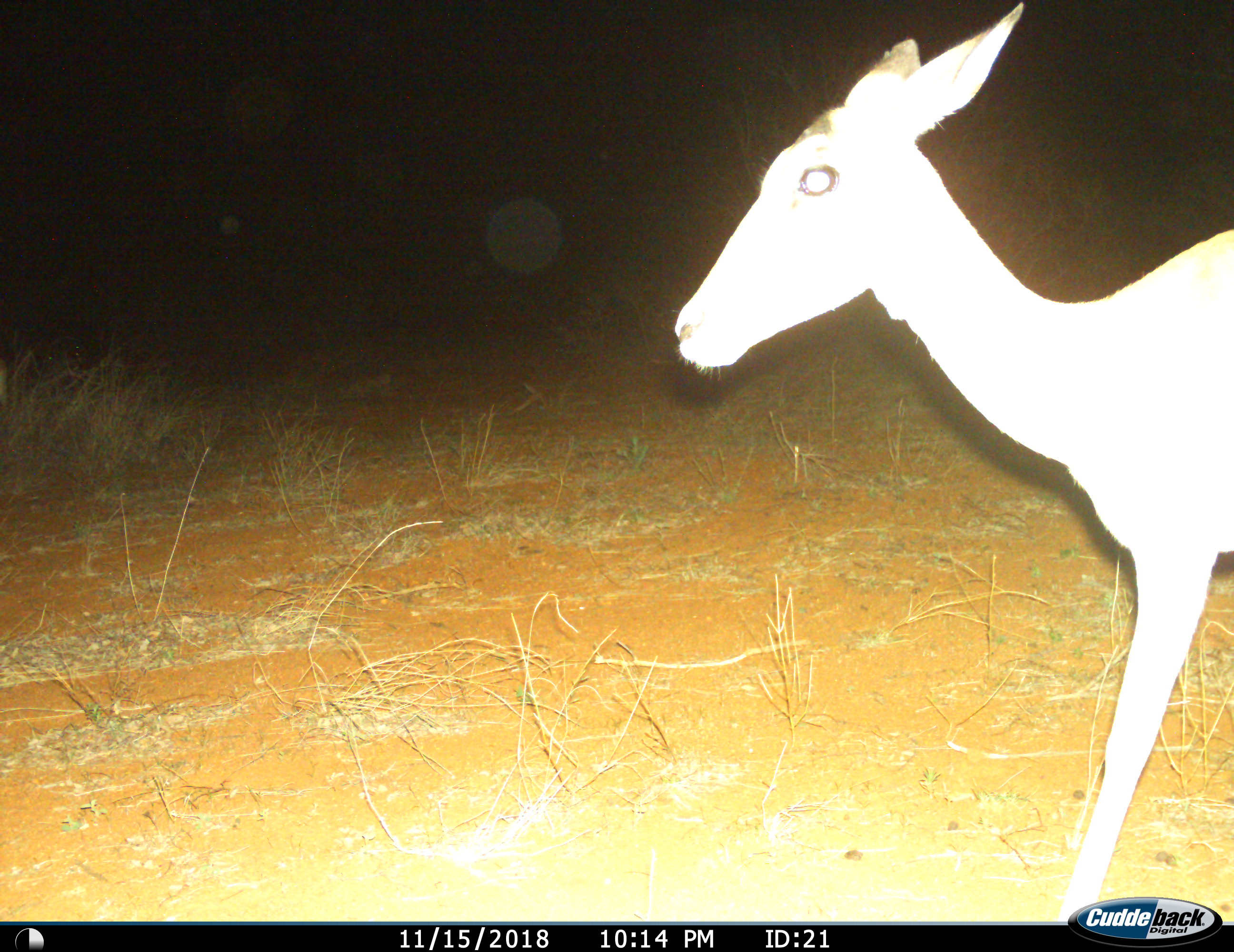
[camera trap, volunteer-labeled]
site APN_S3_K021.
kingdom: Animalia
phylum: Chordata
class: Mammalia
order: Artiodactyla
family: Bovidae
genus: Aepyceros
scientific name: Aepyceros melampus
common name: impala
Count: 1.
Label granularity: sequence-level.